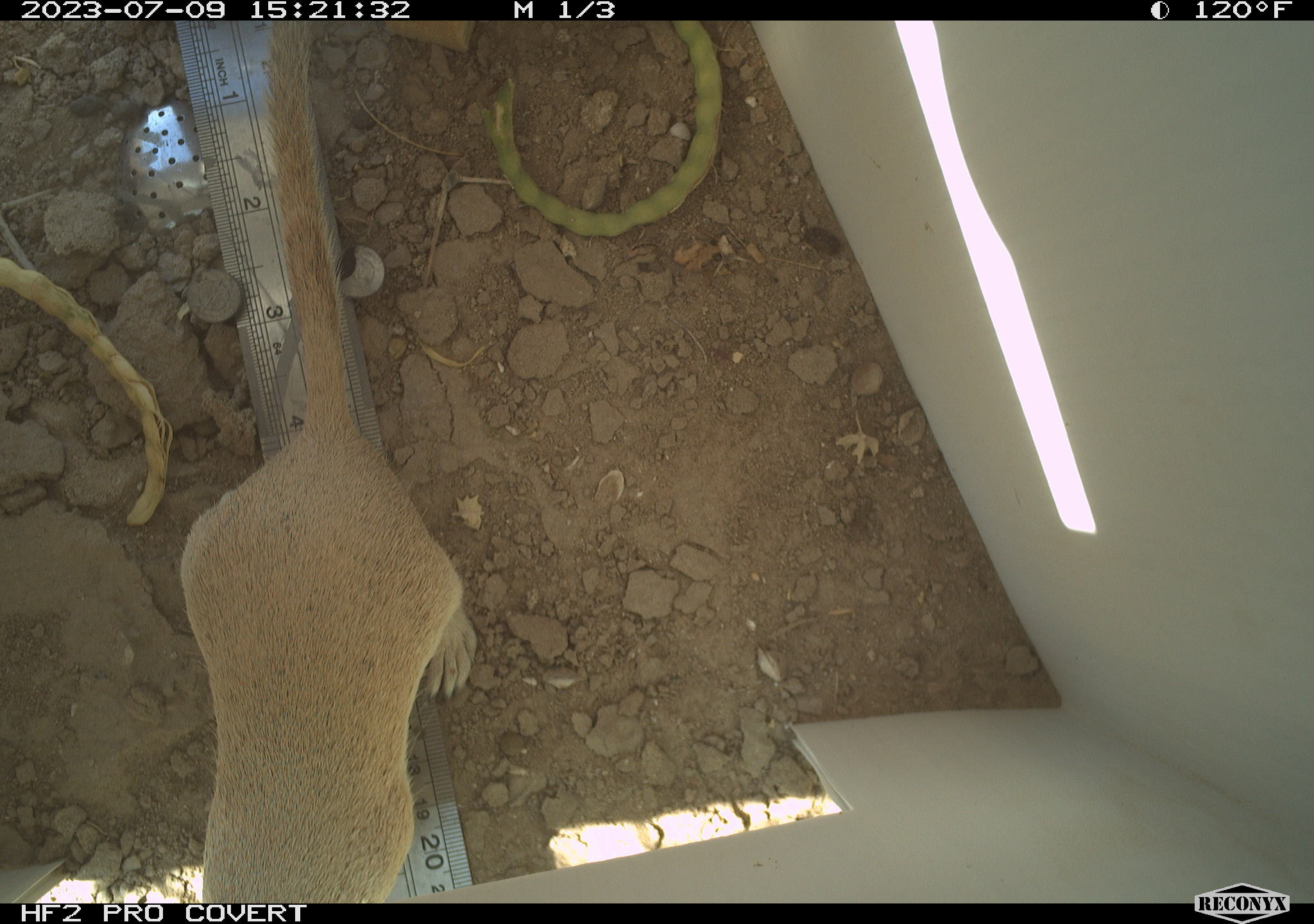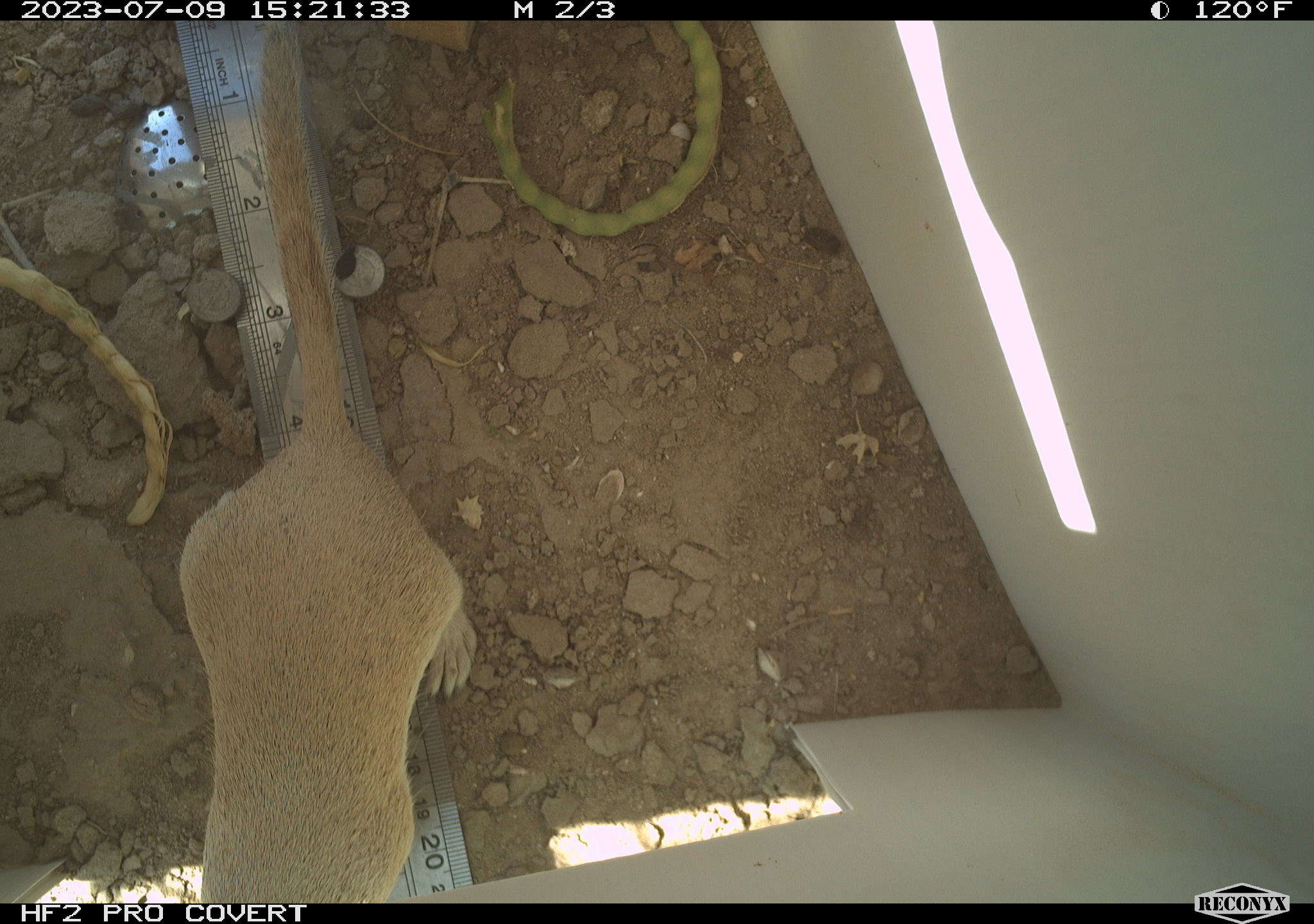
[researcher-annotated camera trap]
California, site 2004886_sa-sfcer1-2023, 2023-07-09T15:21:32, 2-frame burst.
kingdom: Animalia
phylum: Chordata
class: Mammalia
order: Rodentia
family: Sciuridae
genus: Xerospermophilus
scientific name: Xerospermophilus tereticaudus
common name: round-tailed ground squirrel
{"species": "round-tailed ground squirrel (Xerospermophilus tereticaudus)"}